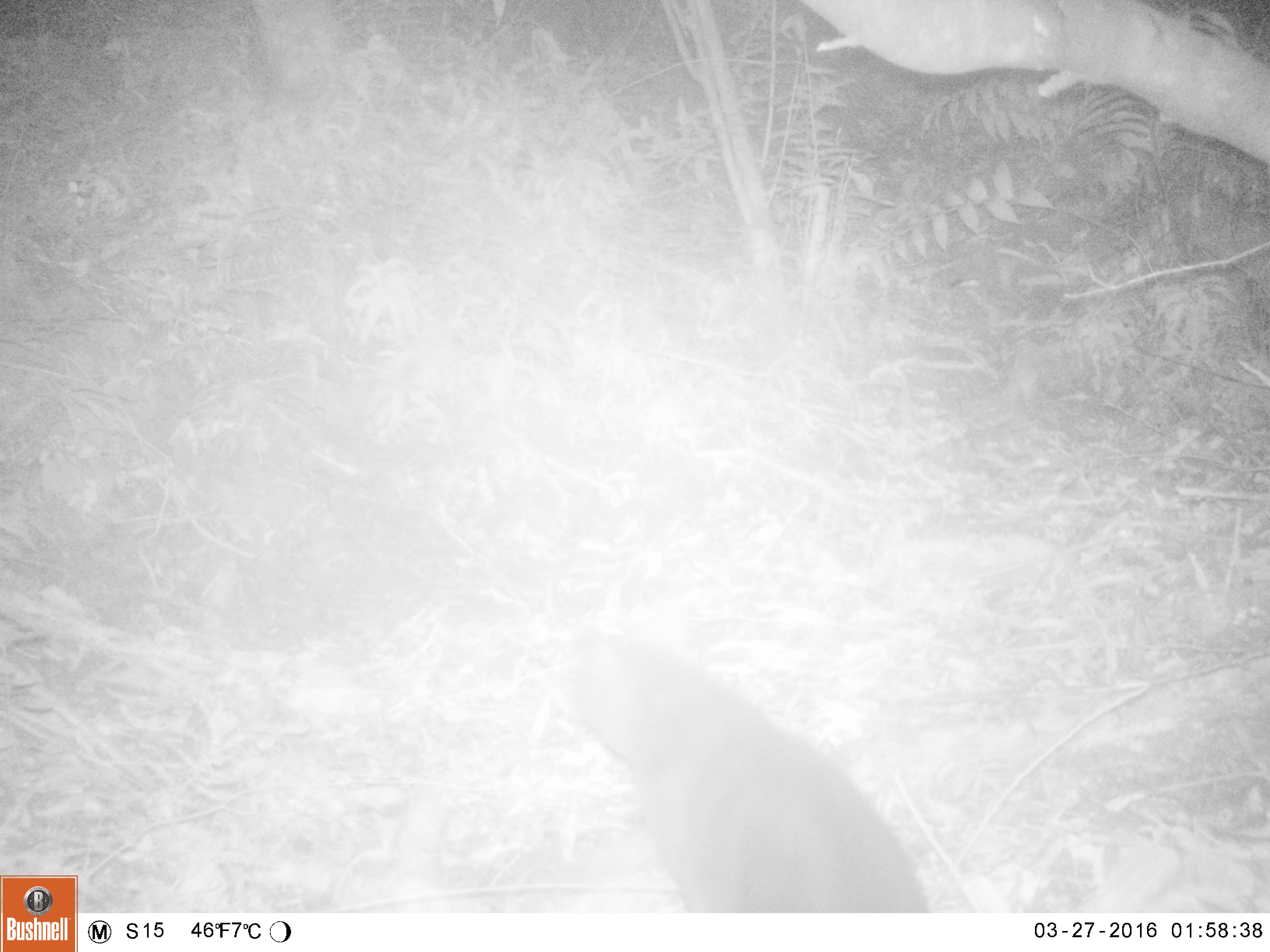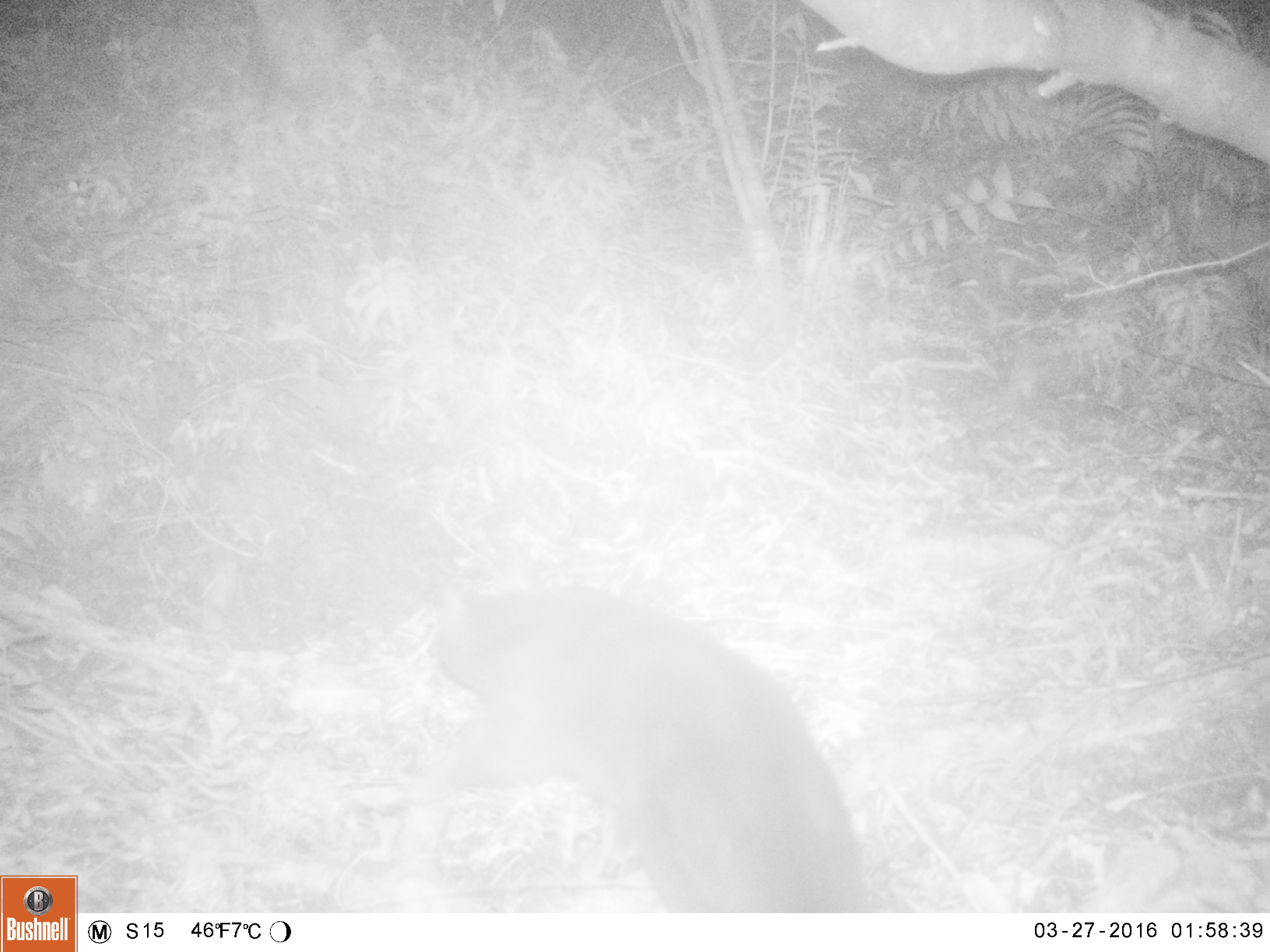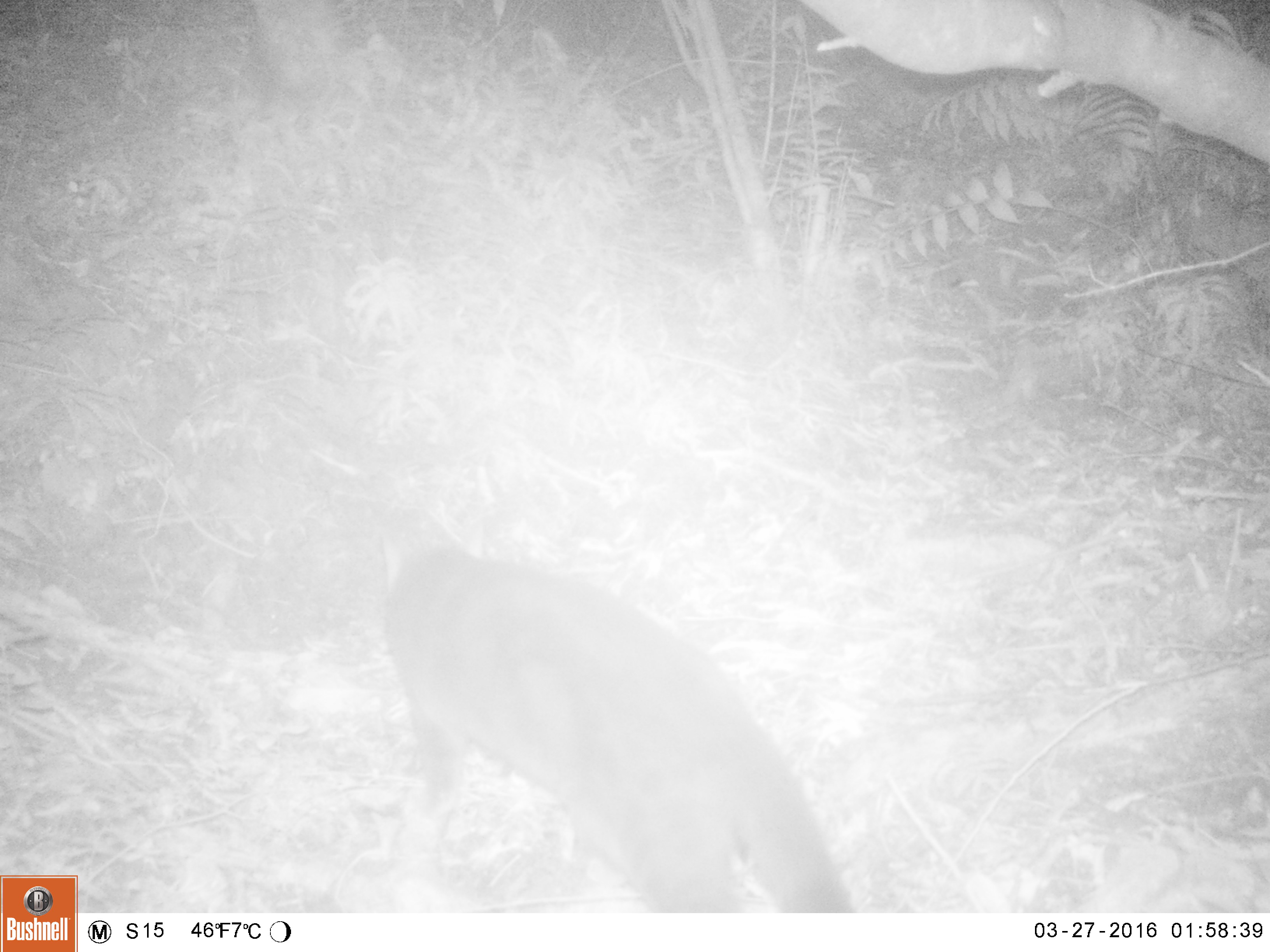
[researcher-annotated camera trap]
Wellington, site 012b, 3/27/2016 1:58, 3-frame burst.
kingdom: Animalia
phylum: Chordata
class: Mammalia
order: Carnivora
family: Felidae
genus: Felis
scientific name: Felis catus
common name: cat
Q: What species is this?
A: Cat (Felis catus).